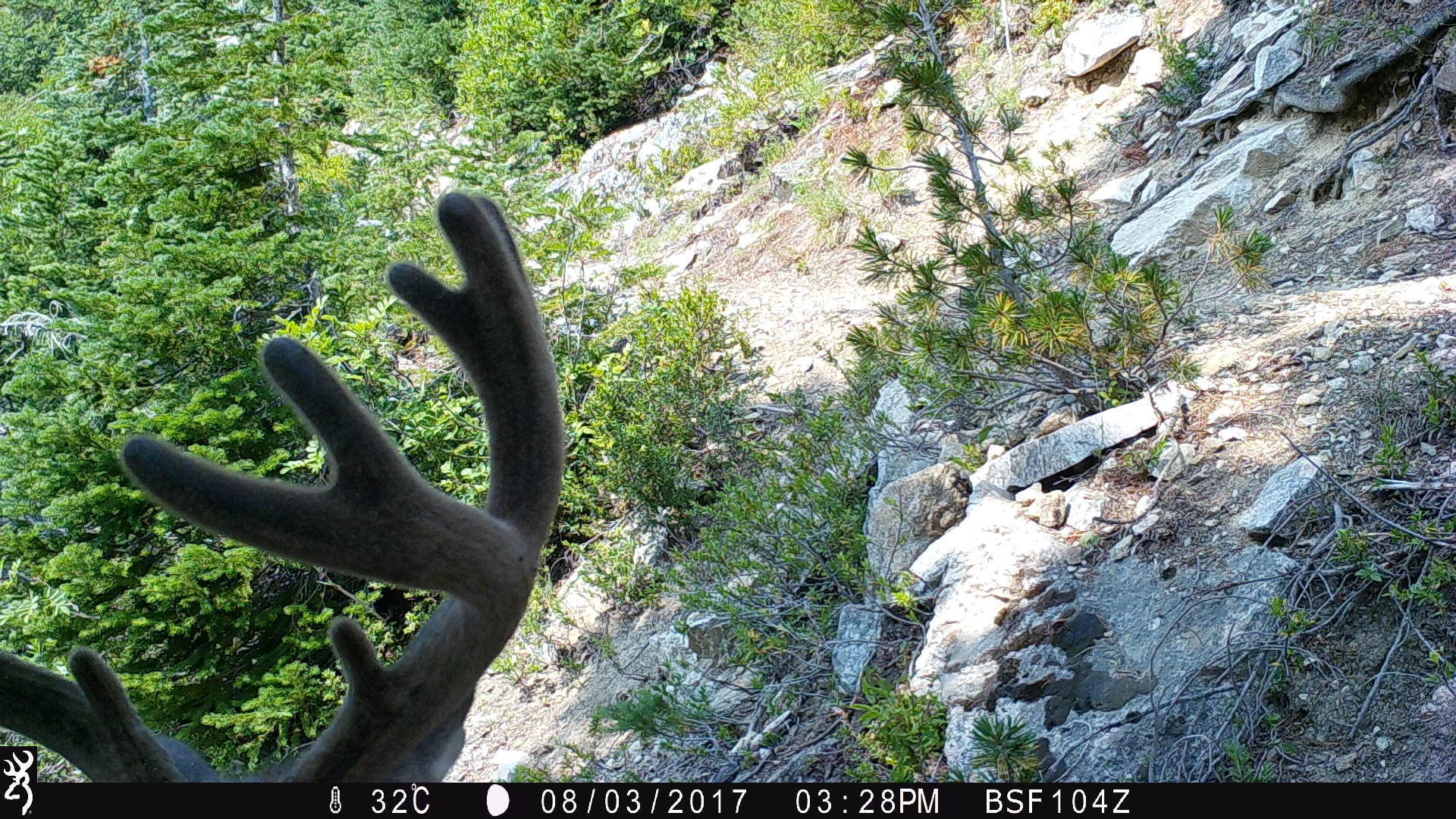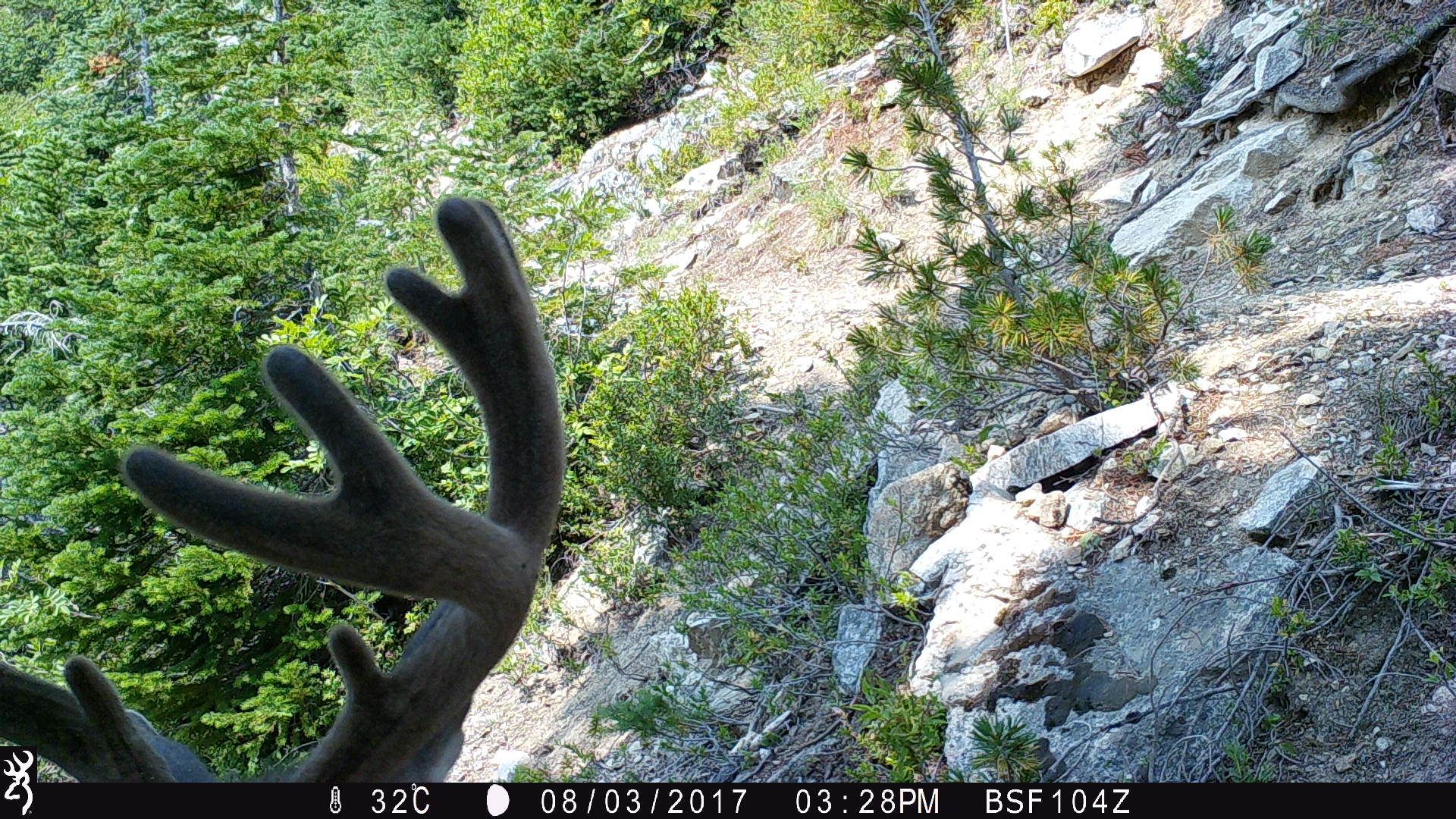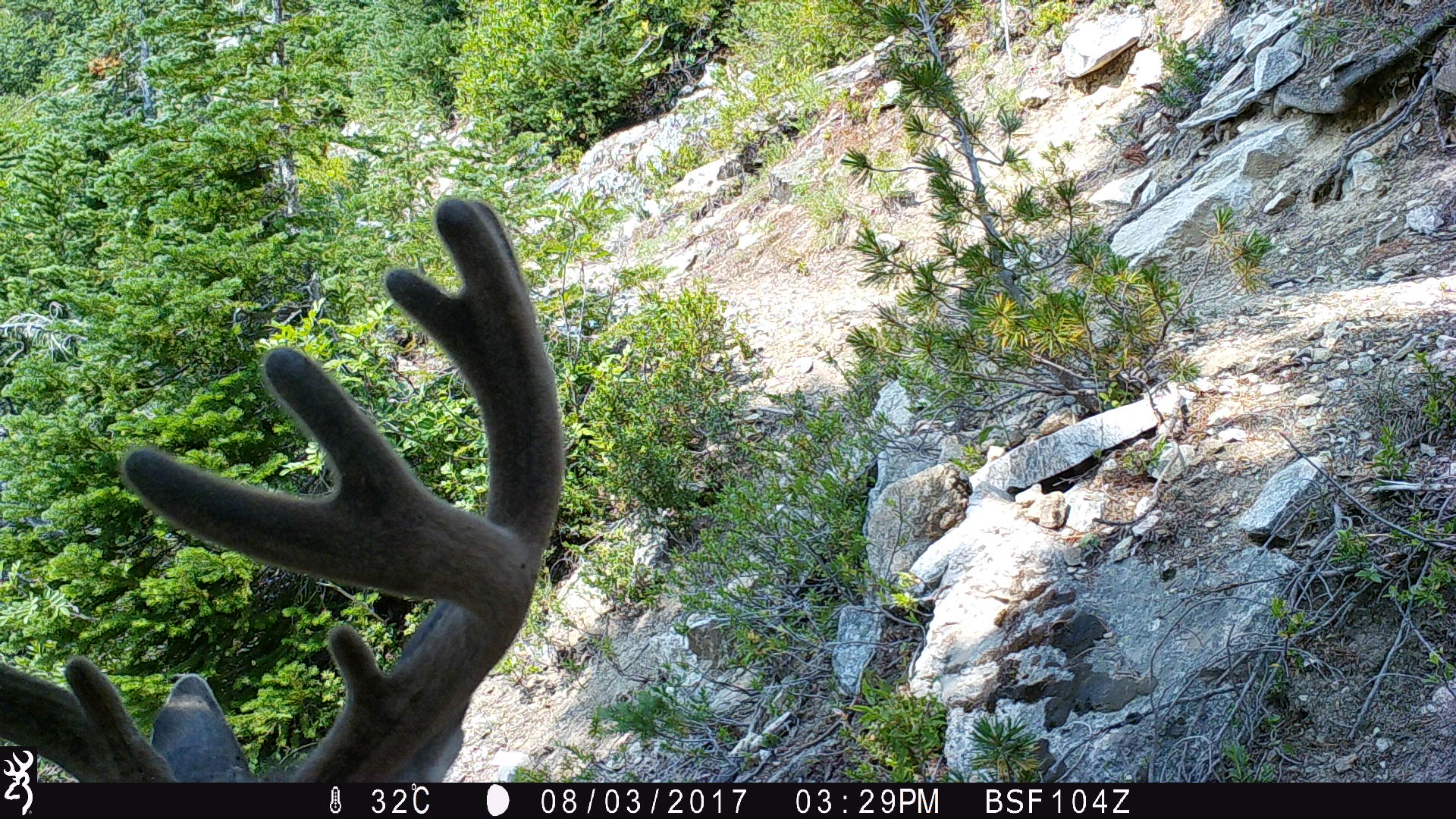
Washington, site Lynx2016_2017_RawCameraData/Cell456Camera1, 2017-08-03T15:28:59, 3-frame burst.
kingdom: Animalia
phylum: Chordata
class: Mammalia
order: Artiodactyla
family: Cervidae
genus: Odocoileus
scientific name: Odocoileus hemionus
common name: mule deer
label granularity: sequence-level